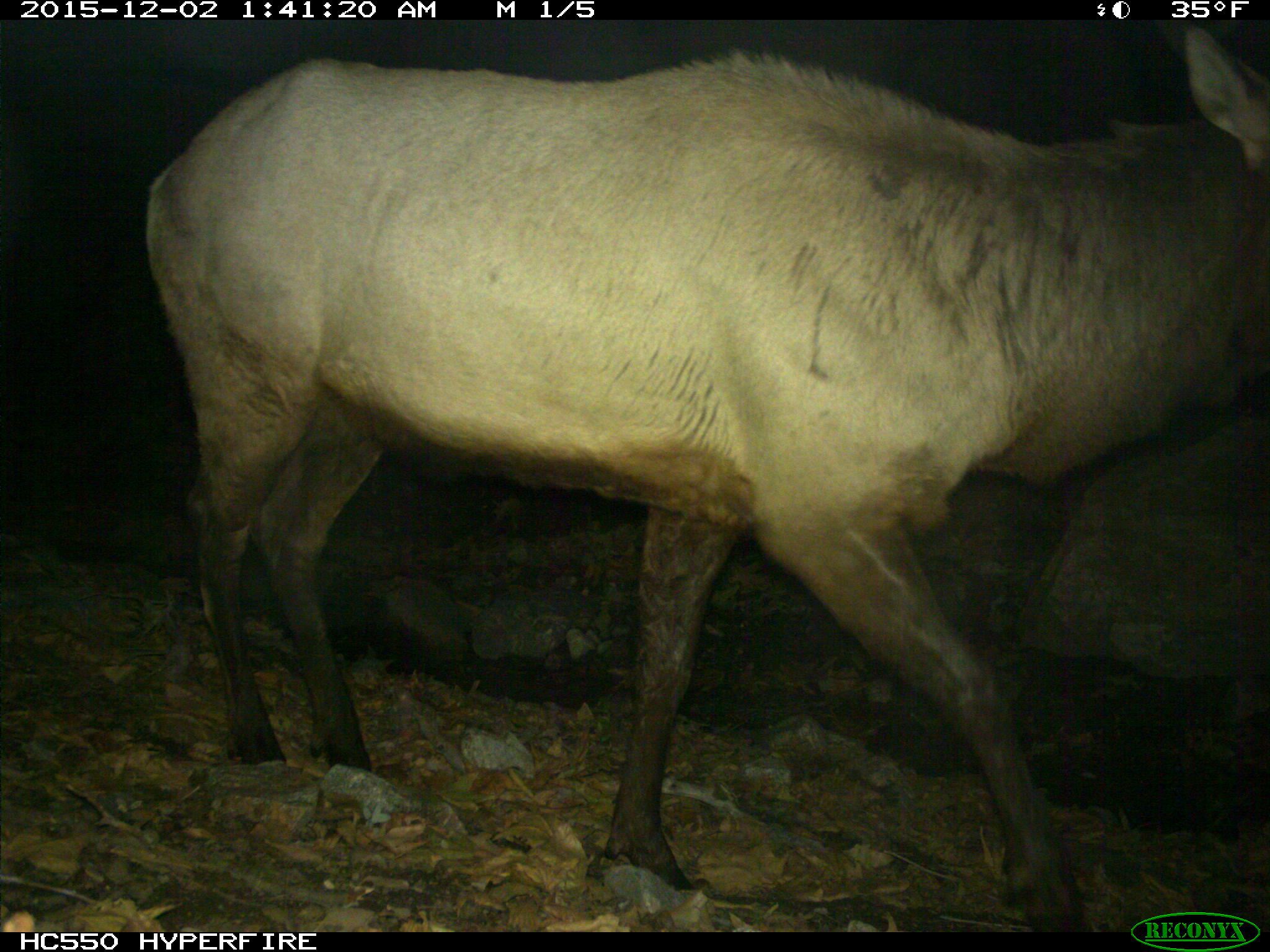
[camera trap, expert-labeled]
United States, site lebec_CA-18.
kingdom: Animalia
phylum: Chordata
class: Mammalia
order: Artiodactyla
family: Cervidae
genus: Cervus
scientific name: Cervus canadensis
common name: elk